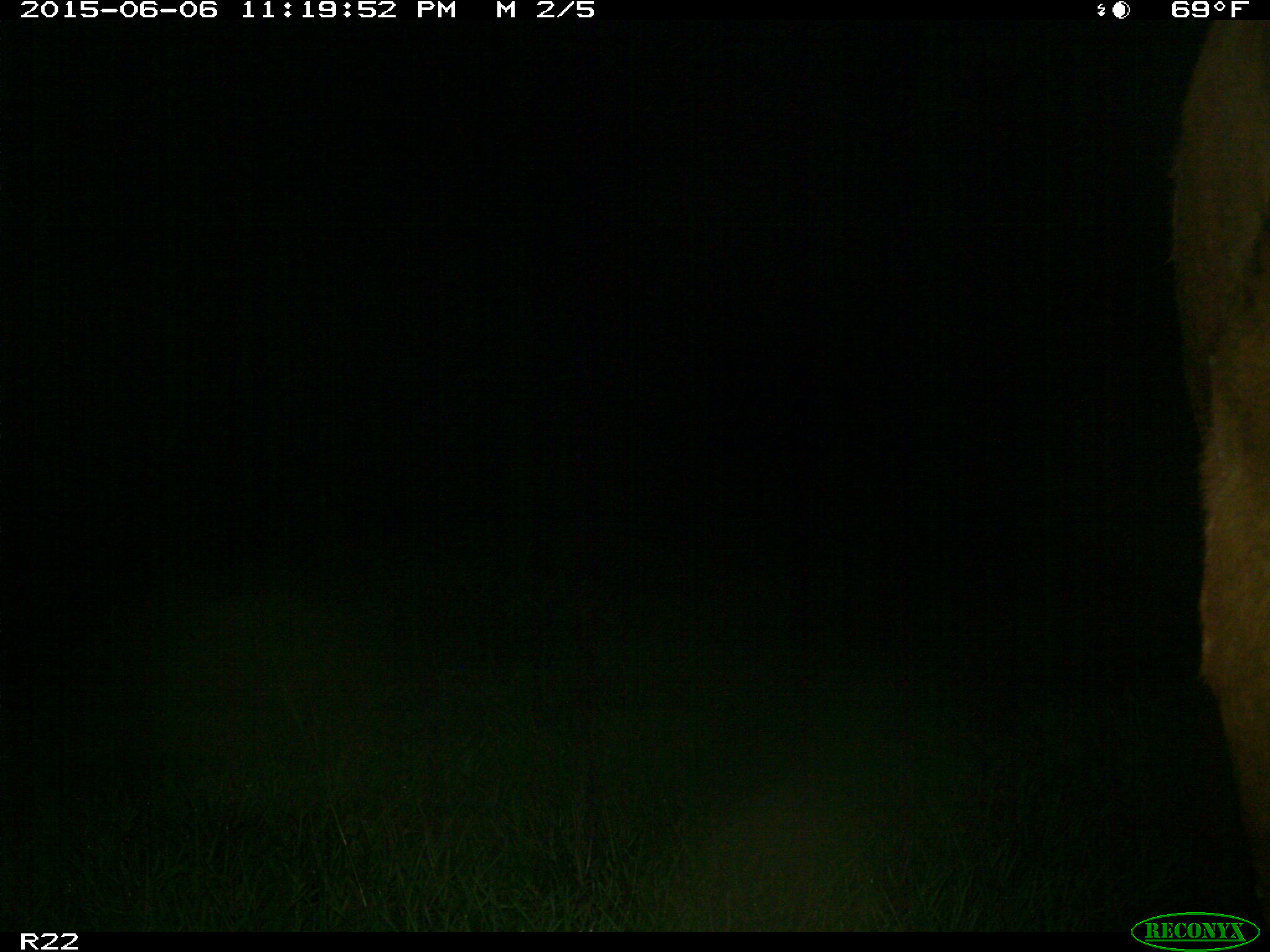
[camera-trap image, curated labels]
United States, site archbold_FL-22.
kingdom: Animalia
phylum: Chordata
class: Mammalia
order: Artiodactyla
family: Bovidae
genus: Bos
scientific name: Bos taurus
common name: domestic cow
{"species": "Bos taurus (domestic cow)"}